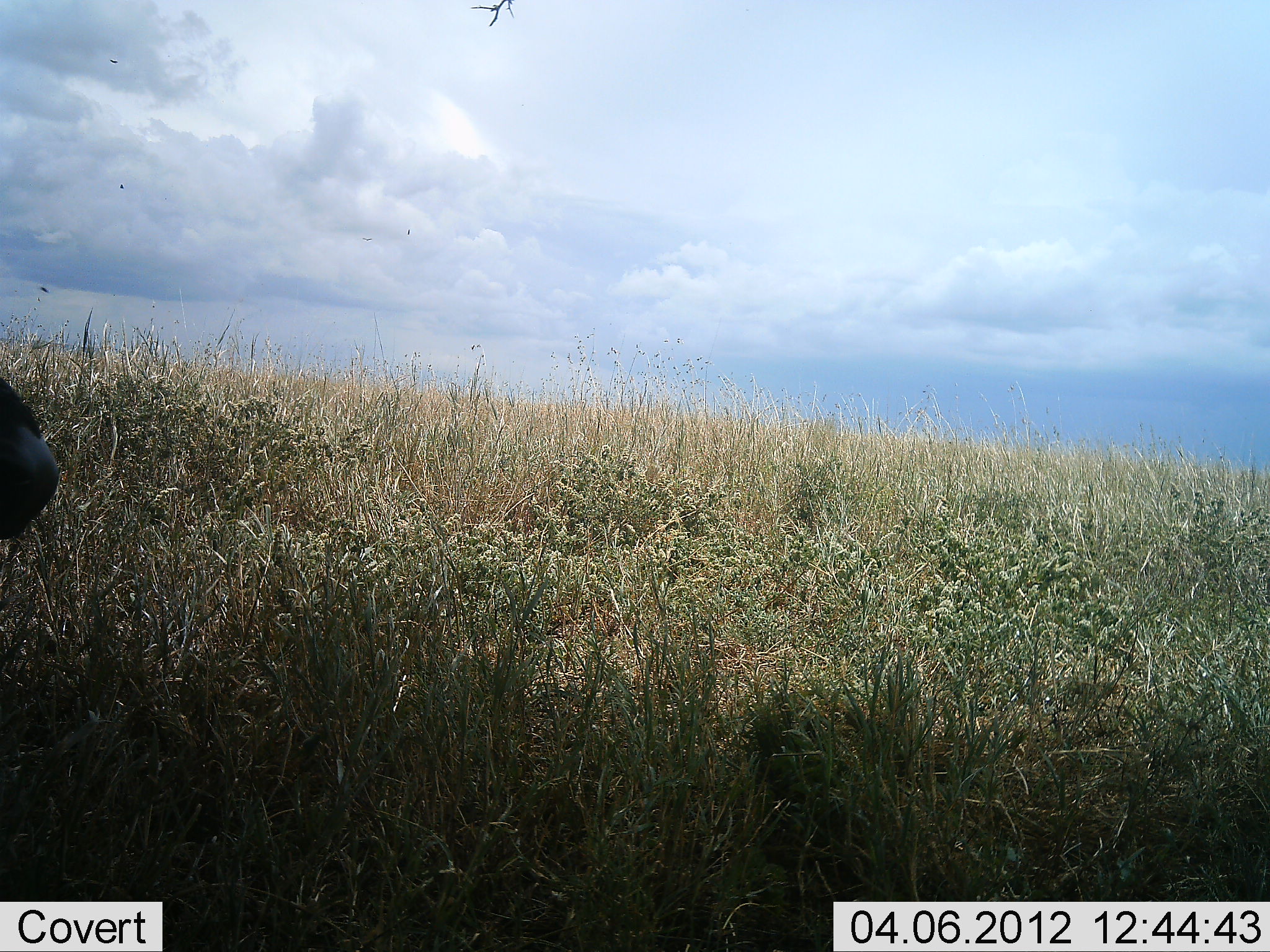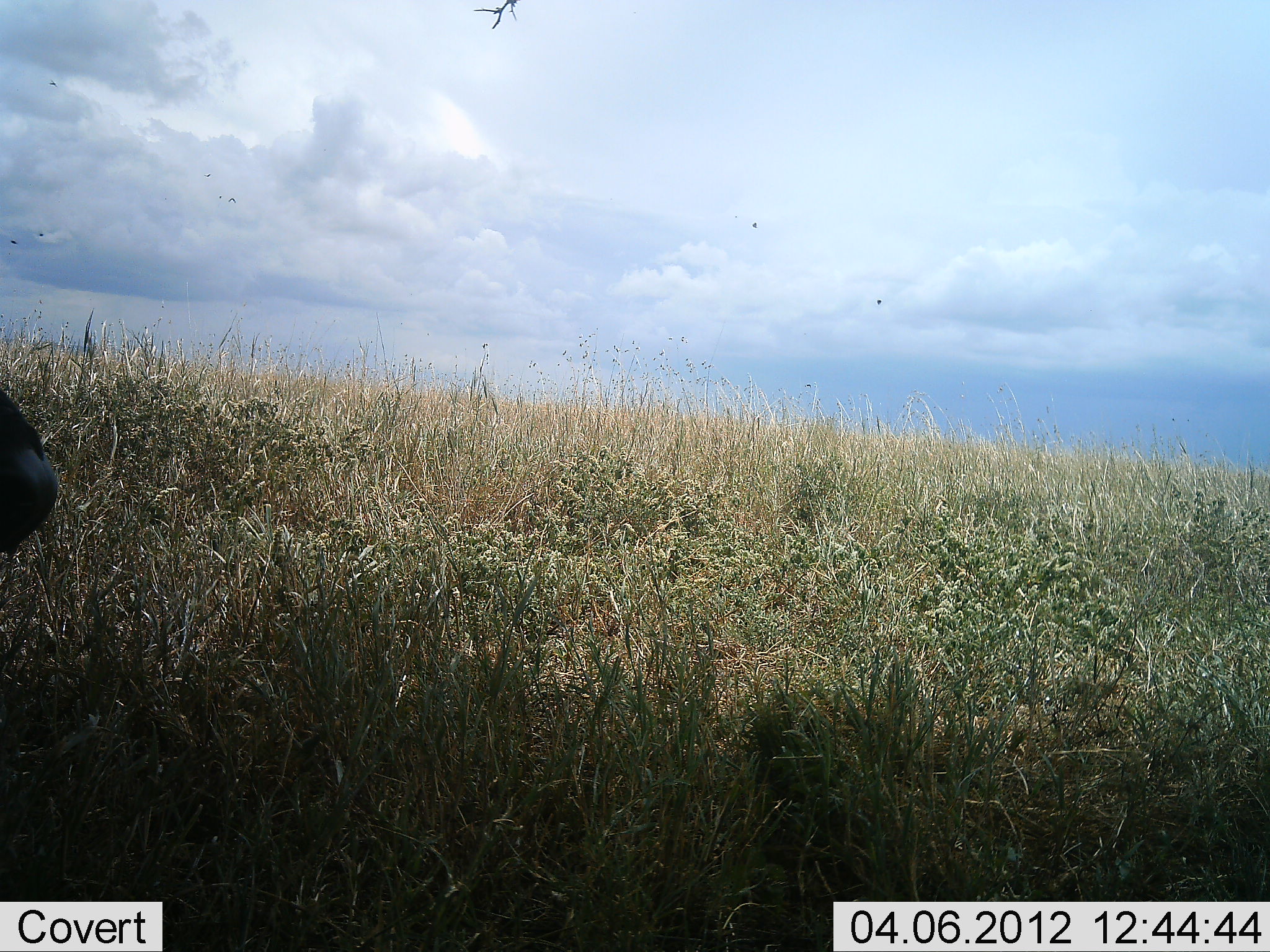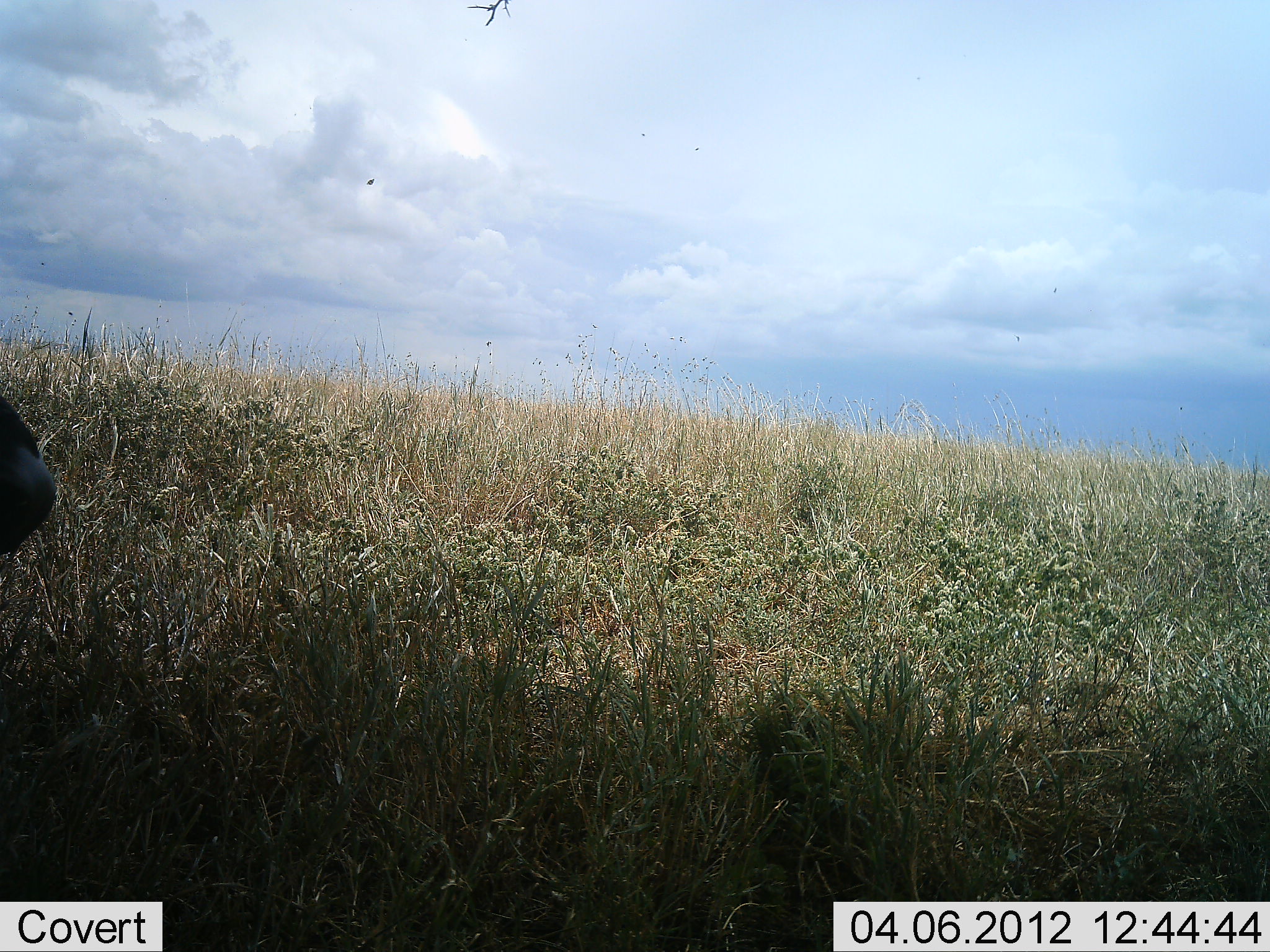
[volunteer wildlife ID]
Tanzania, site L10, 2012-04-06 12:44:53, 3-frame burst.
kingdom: Animalia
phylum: Chordata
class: Mammalia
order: Artiodactyla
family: Bovidae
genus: Syncerus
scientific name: Syncerus caffer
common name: cape buffalo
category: buffalo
Buffalo (cape buffalo) (Syncerus caffer), count 1. Behavior (volunteer vote fractions): standing 44%, resting 56%, moving 0%, interacting 0%. Young present (vote fraction): 0%. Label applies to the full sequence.